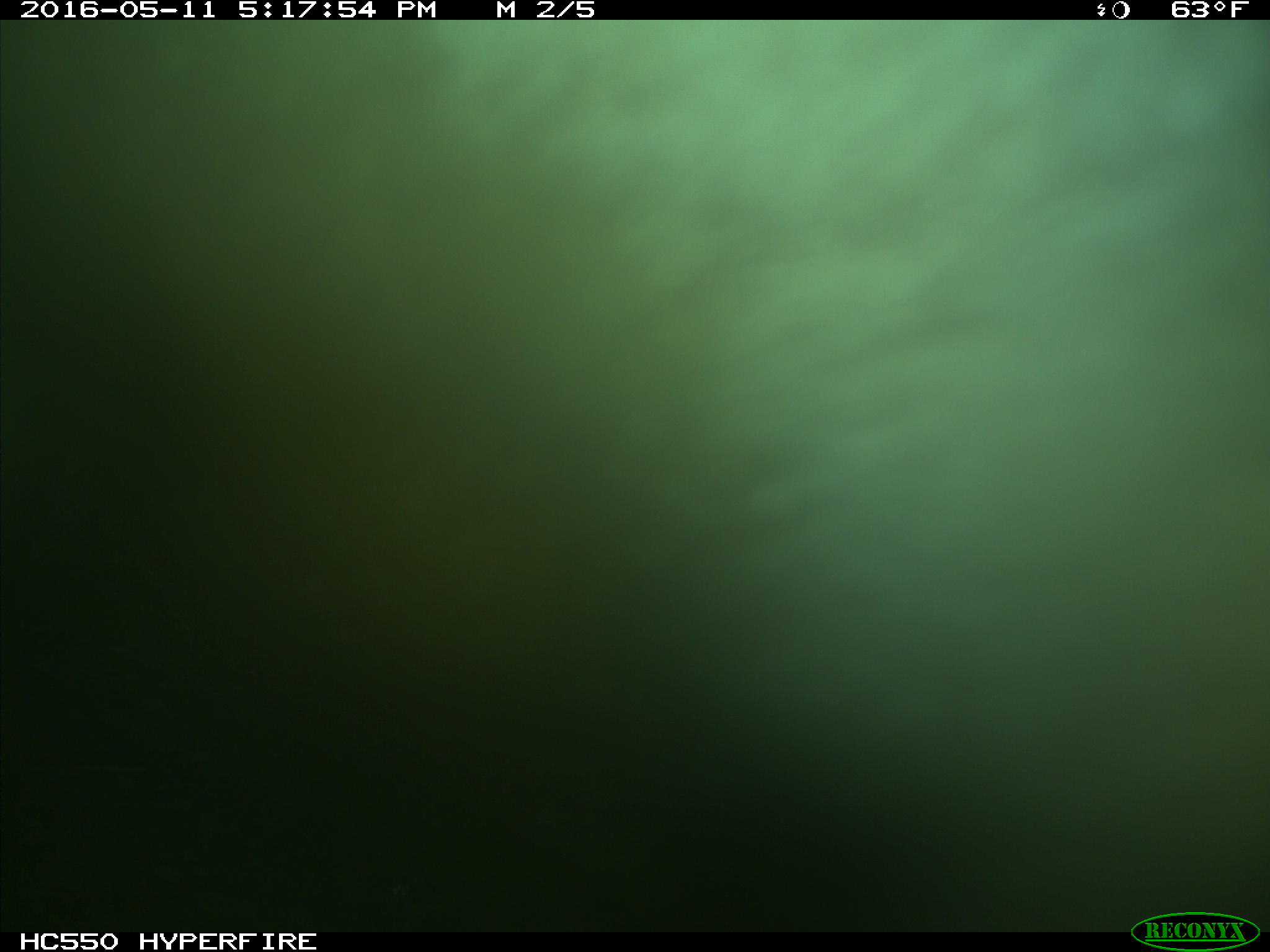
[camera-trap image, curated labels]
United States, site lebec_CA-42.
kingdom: Animalia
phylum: Chordata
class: Mammalia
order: Artiodactyla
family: Bovidae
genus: Bos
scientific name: Bos taurus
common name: domestic cow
Bos taurus (domestic cow).